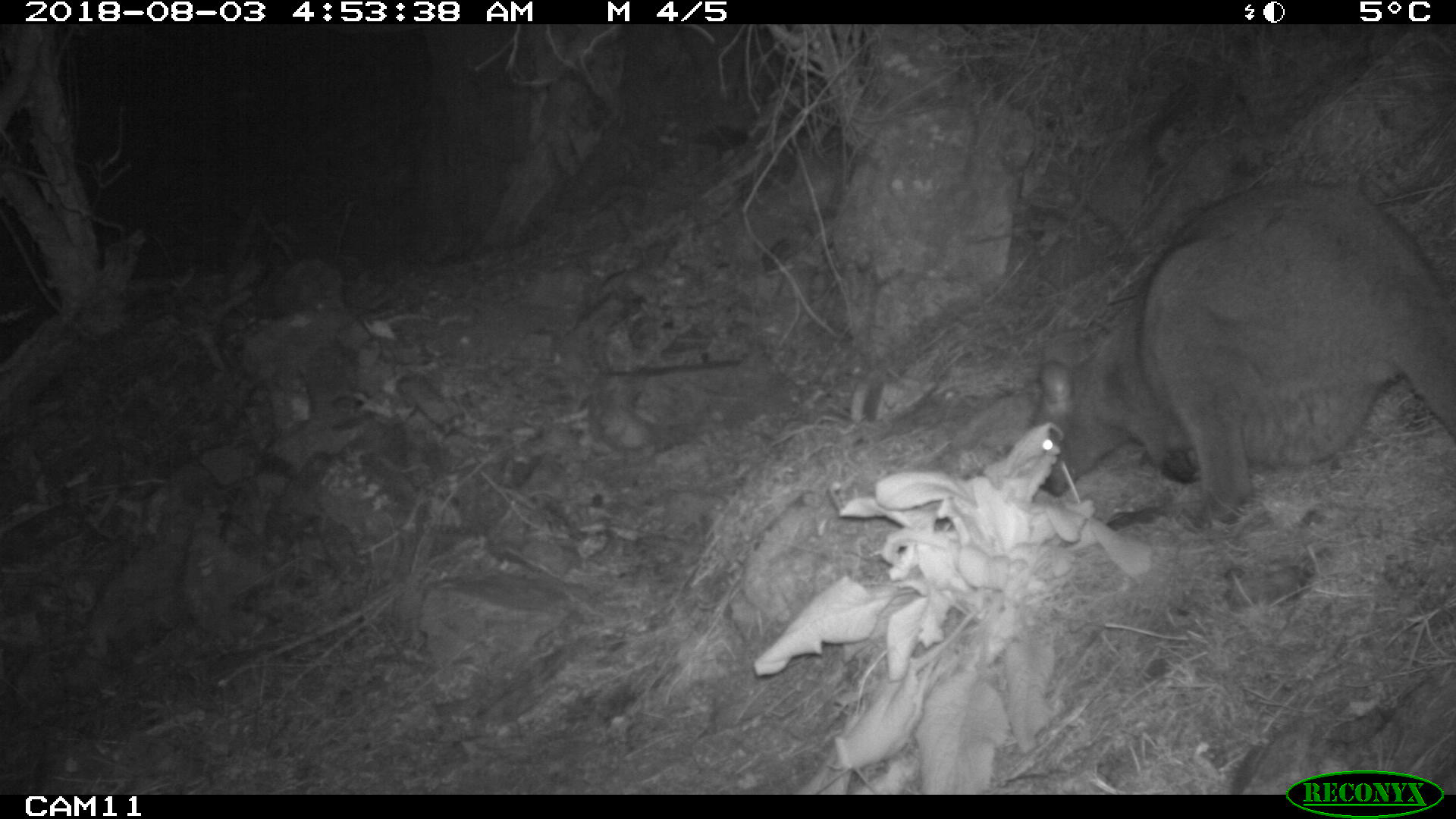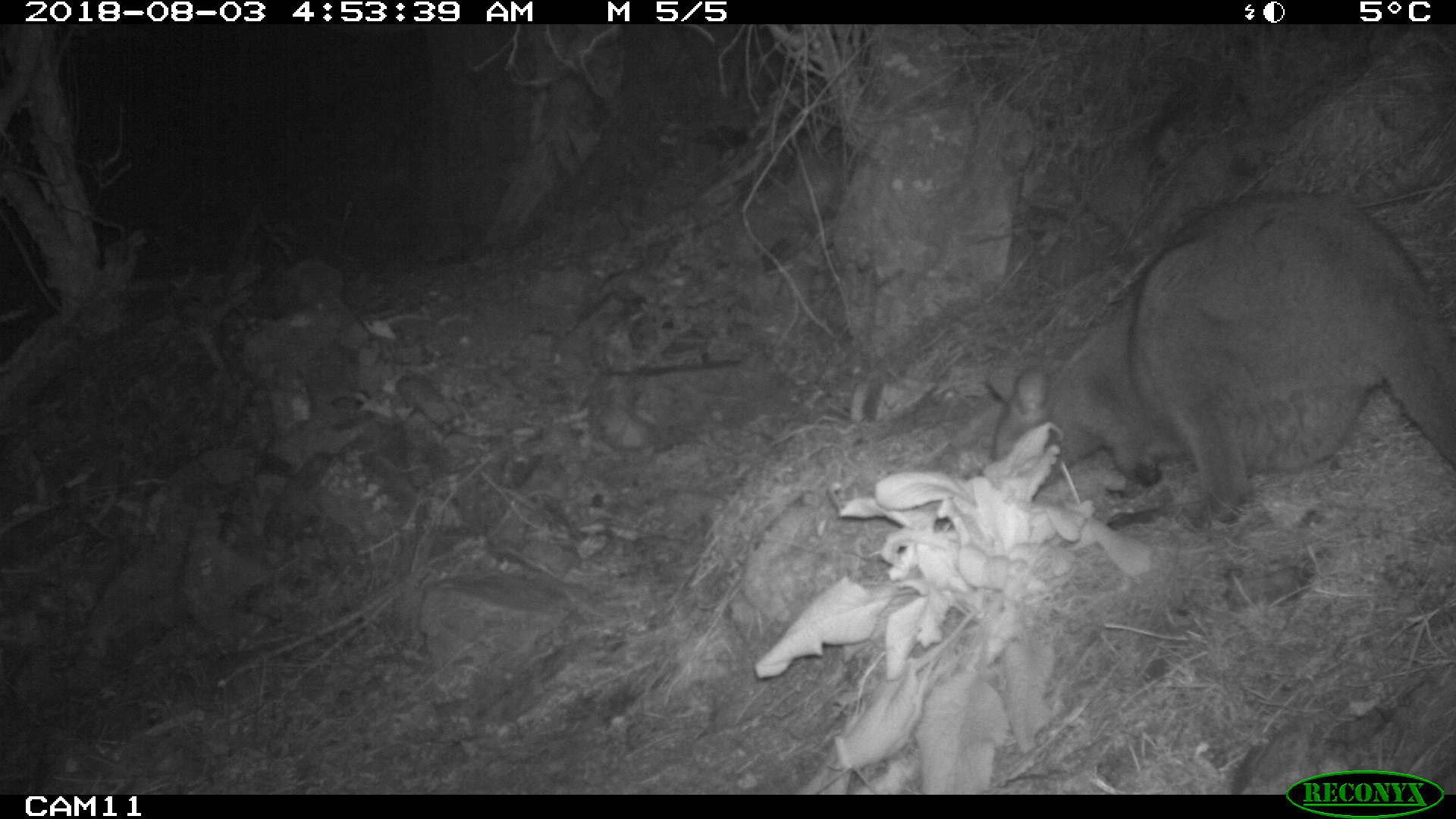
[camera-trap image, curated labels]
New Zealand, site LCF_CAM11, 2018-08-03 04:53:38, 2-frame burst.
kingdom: Animalia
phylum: Chordata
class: Mammalia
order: Diprotodontia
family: Macropodidae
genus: Notamacropus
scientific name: Notamacropus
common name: wallaby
Wallaby (Notamacropus).